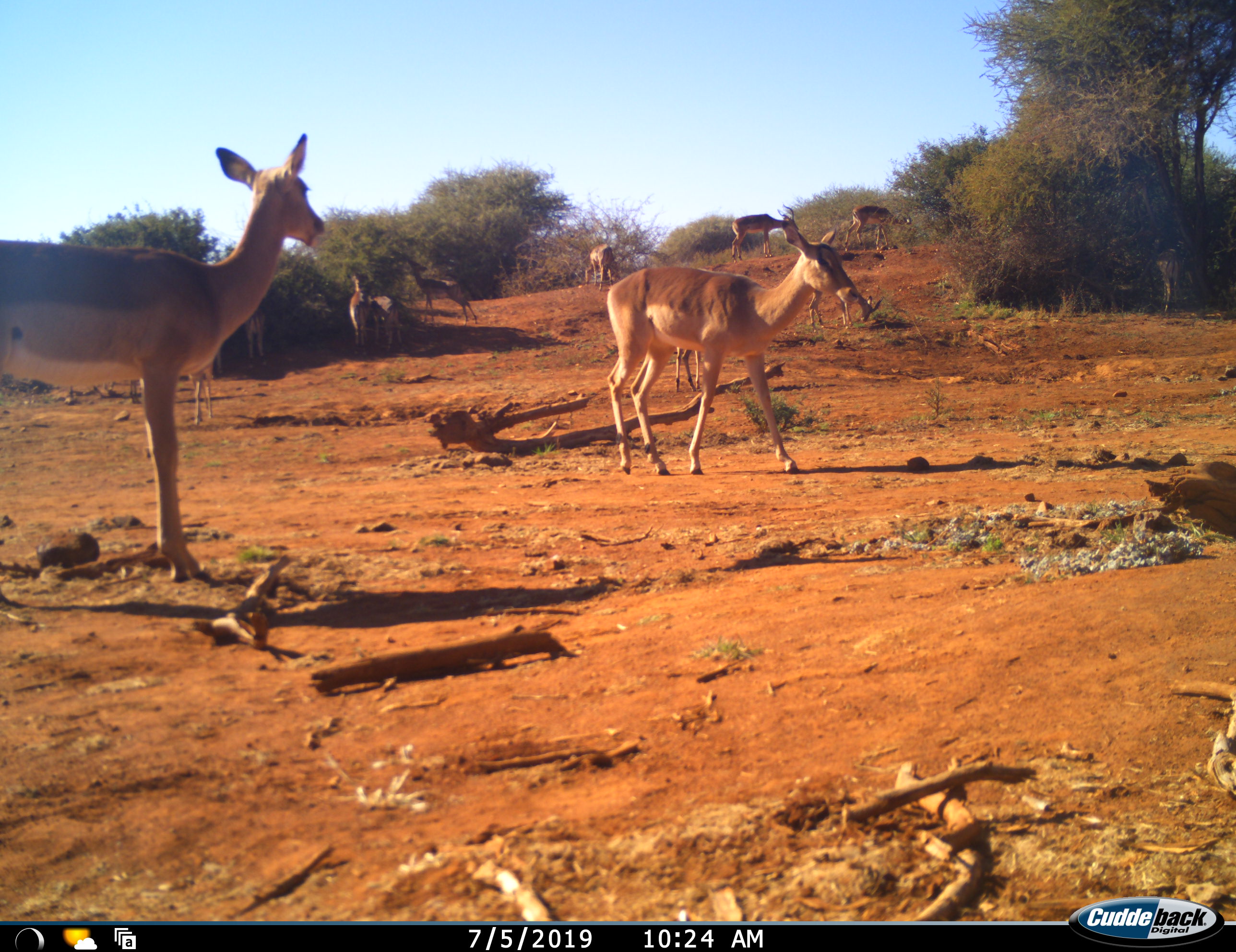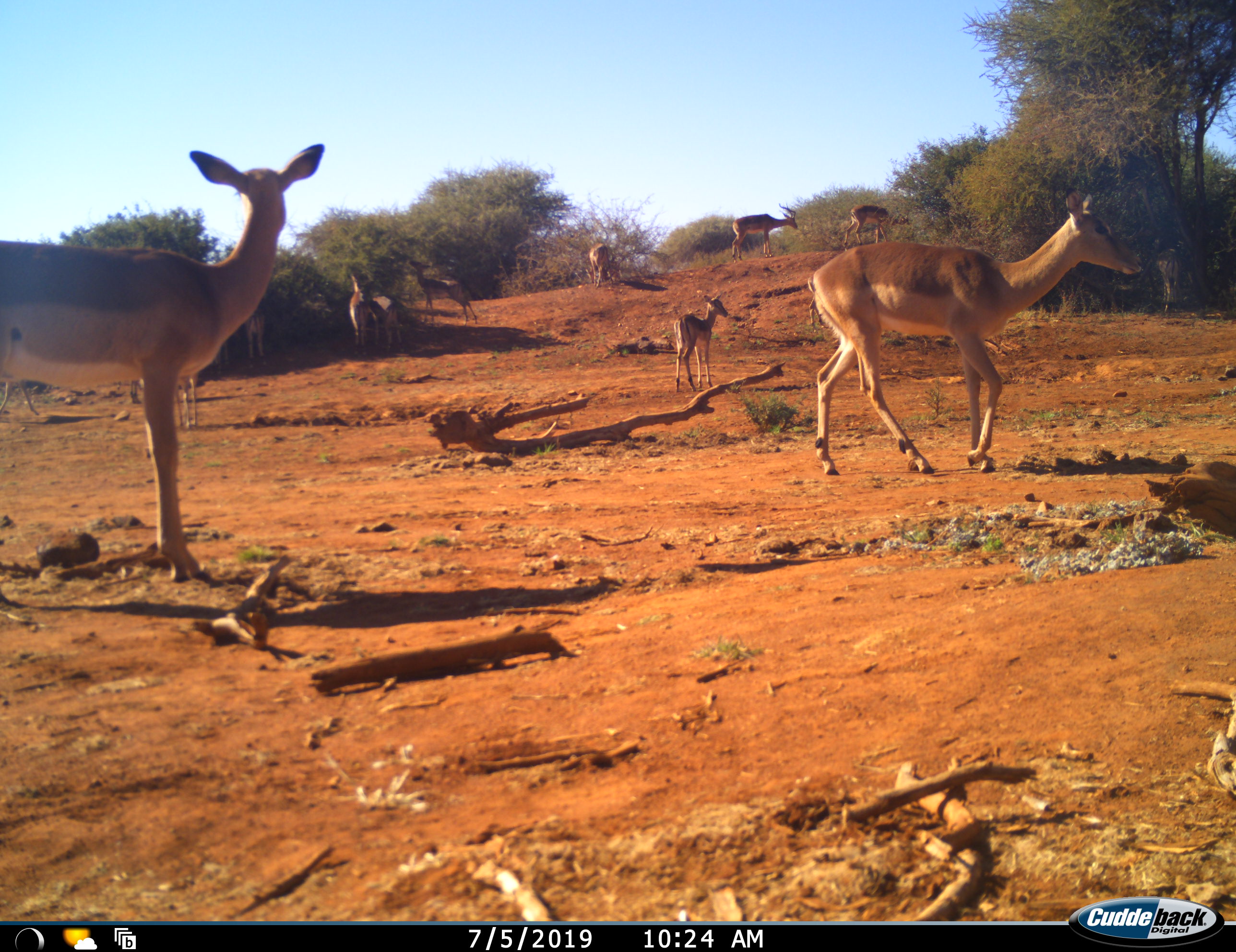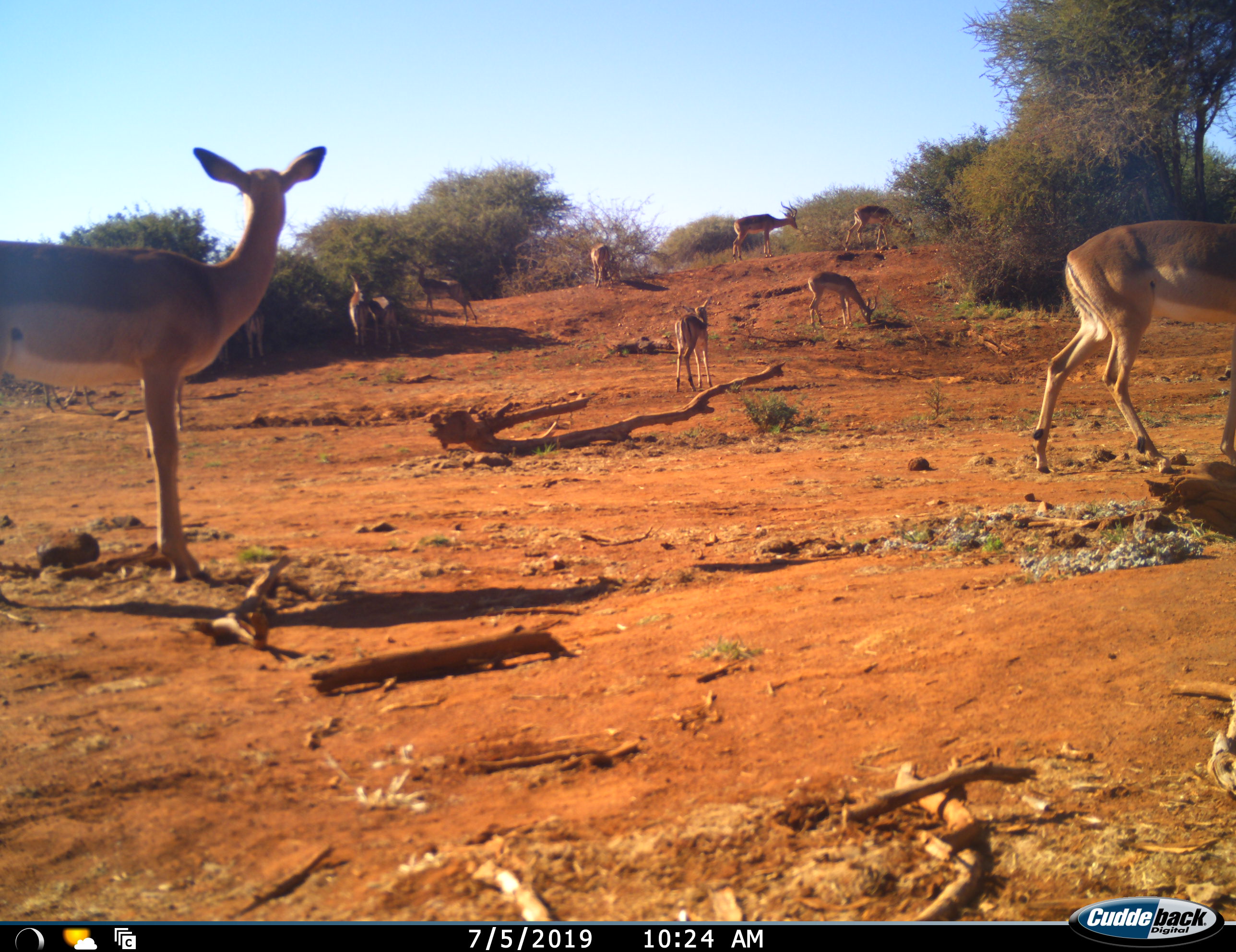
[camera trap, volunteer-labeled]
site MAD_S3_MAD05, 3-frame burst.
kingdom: Animalia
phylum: Chordata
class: Mammalia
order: Artiodactyla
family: Bovidae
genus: Aepyceros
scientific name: Aepyceros melampus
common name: impala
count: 11-50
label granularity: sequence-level